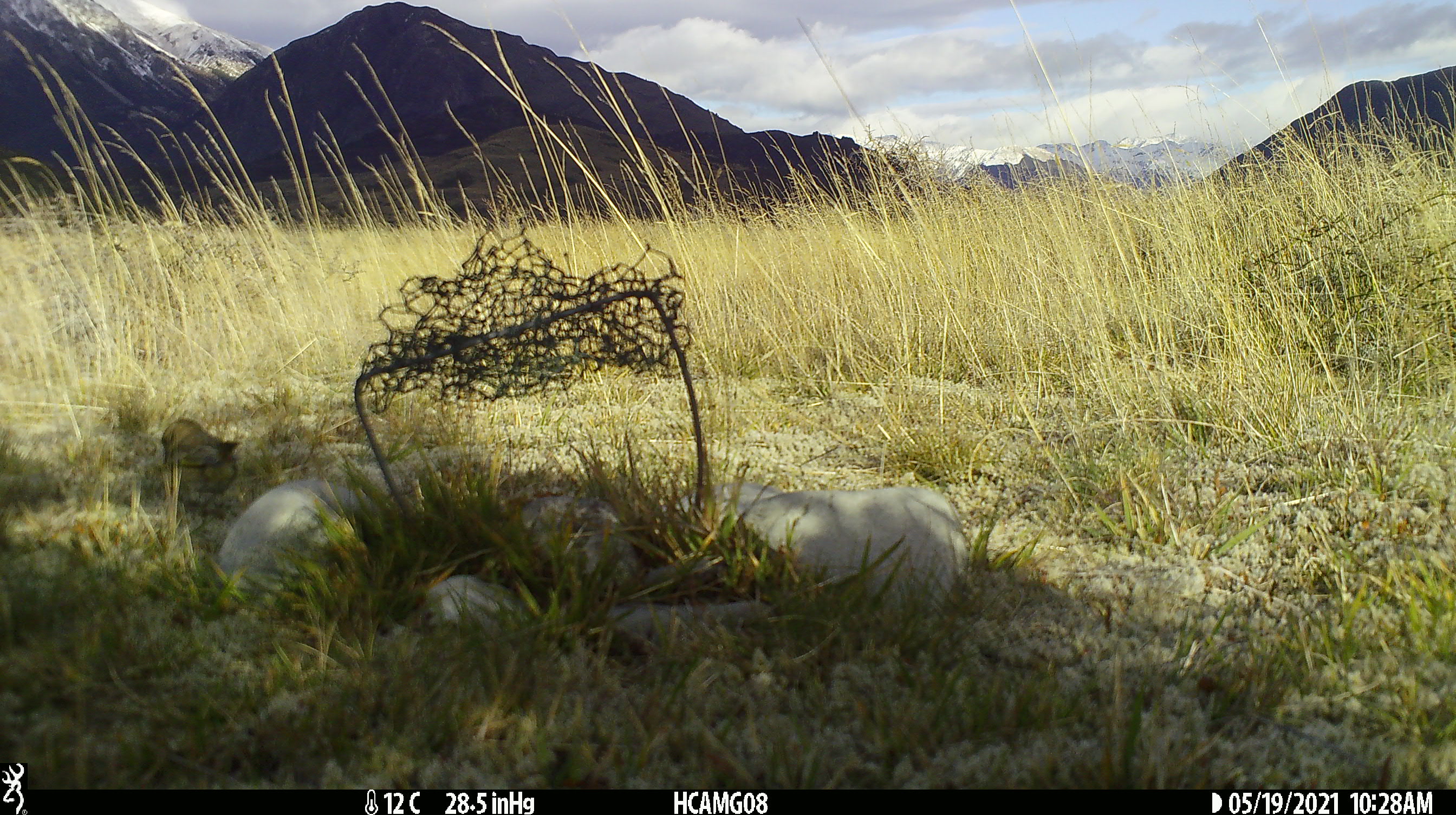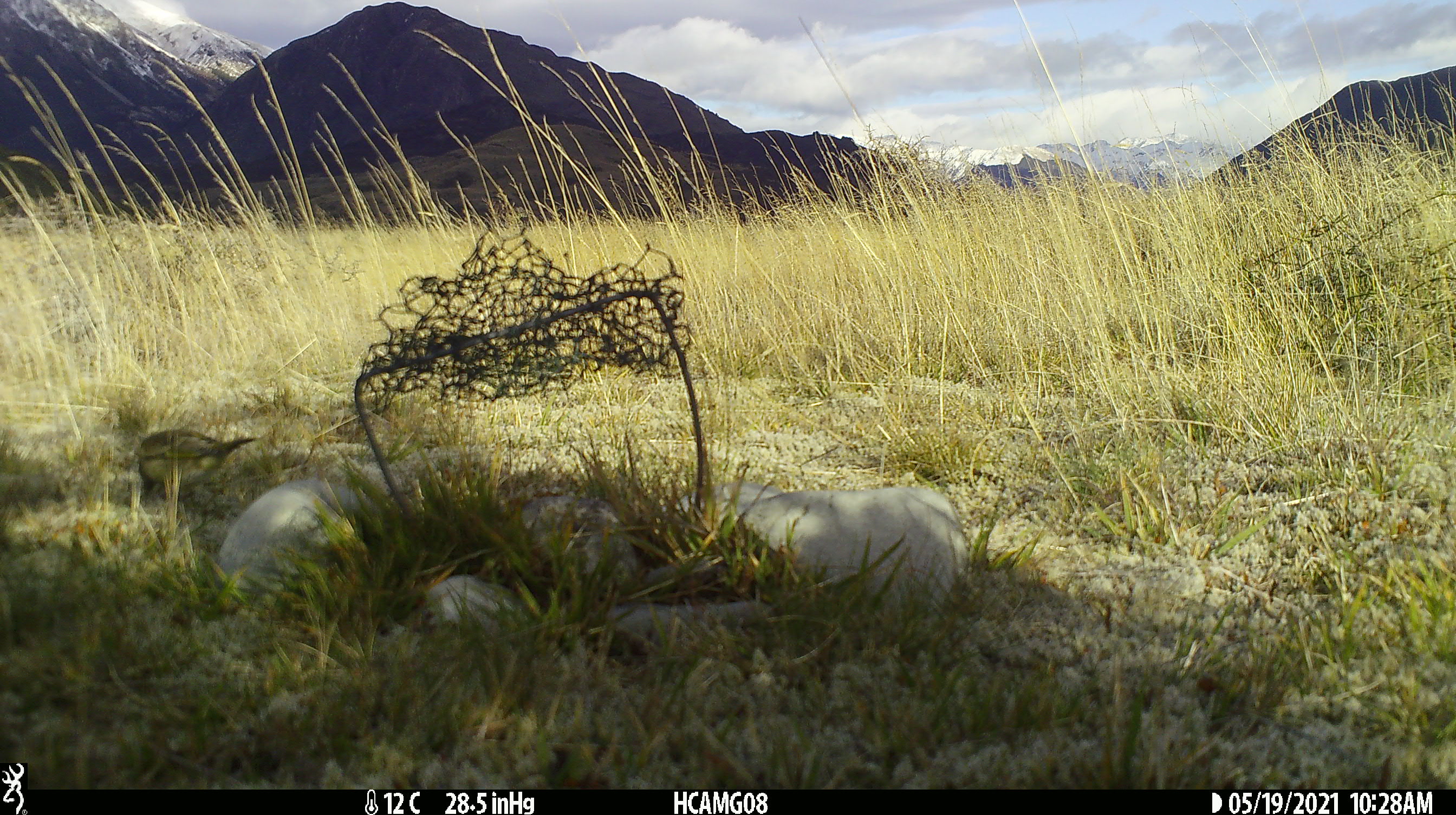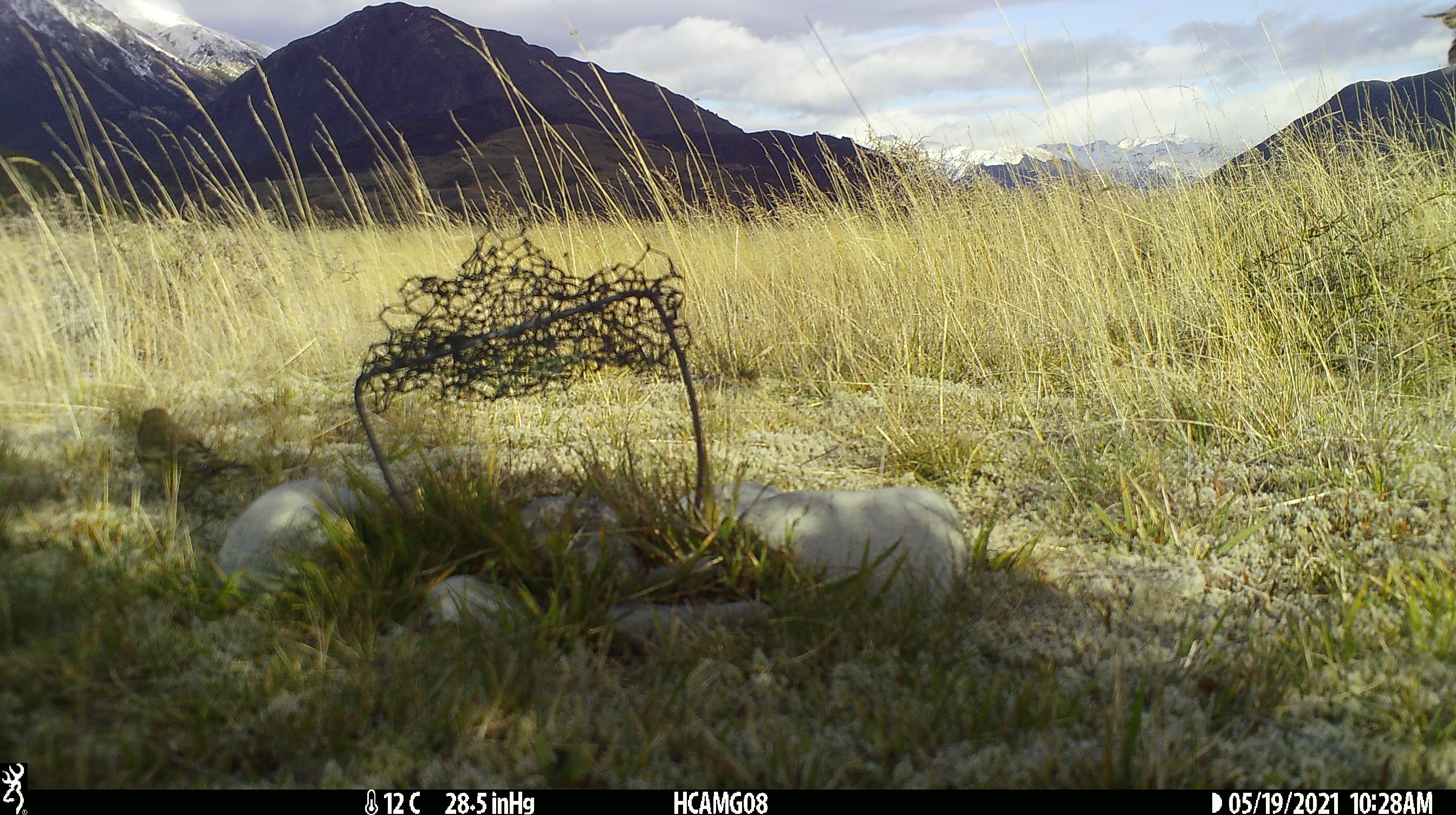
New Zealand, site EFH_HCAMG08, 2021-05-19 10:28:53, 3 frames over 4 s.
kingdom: Animalia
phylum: Chordata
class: Aves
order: Passeriformes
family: Fringillidae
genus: Chloris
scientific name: Chloris chloris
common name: greenfinch